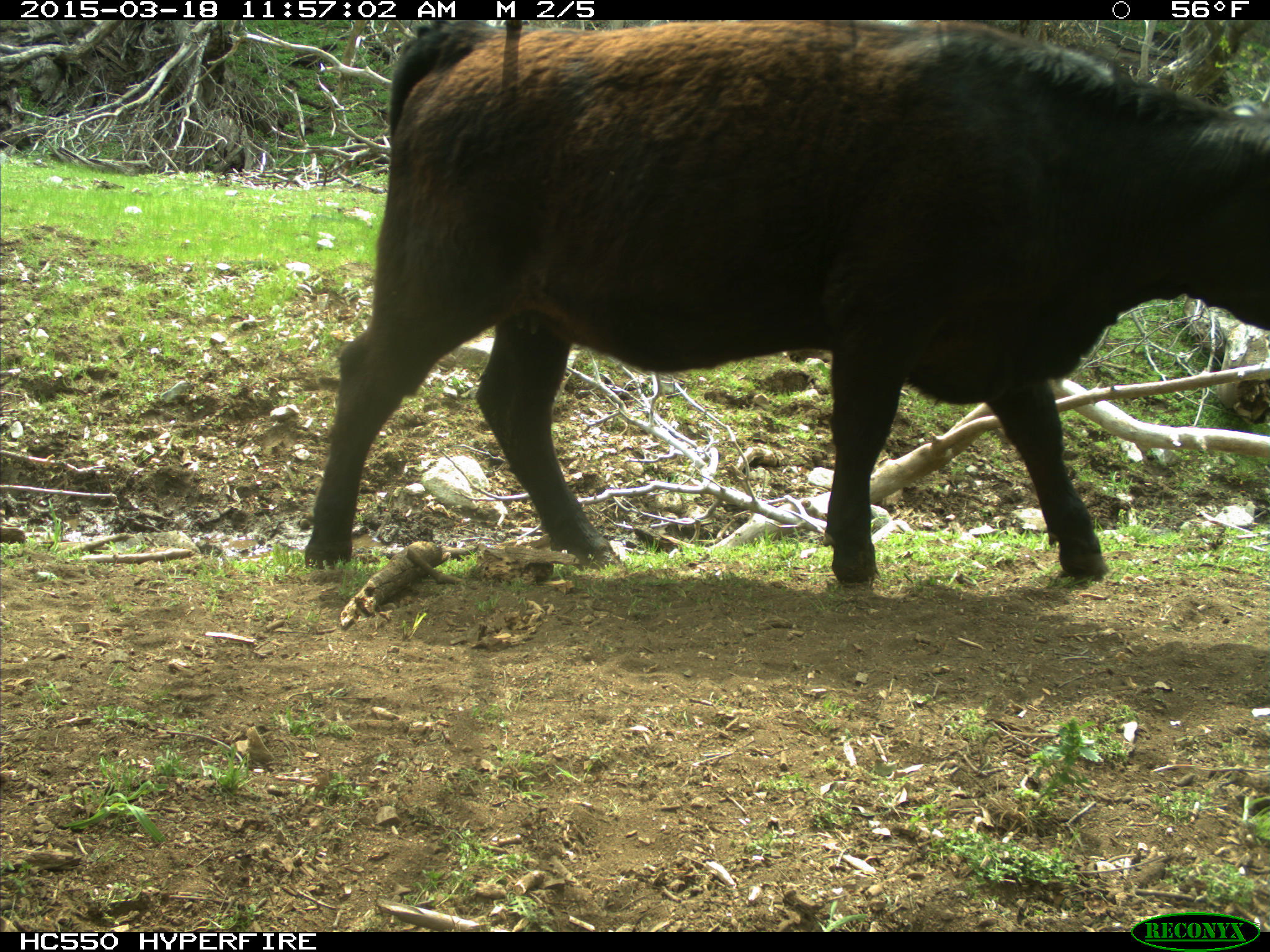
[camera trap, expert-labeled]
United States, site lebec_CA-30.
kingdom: Animalia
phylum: Chordata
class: Mammalia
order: Artiodactyla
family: Bovidae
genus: Bos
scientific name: Bos taurus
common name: domestic cow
Bos taurus (domestic cow).